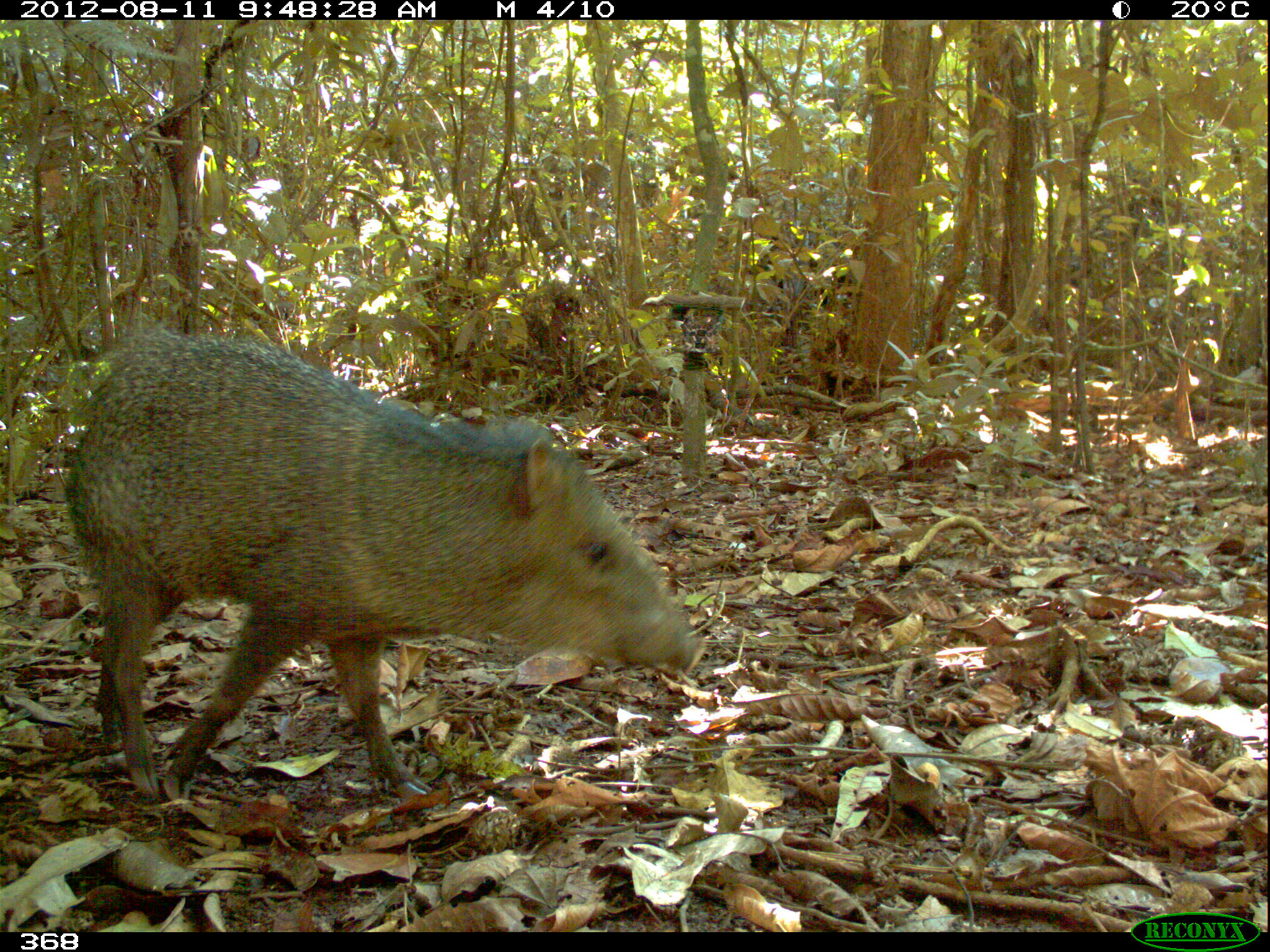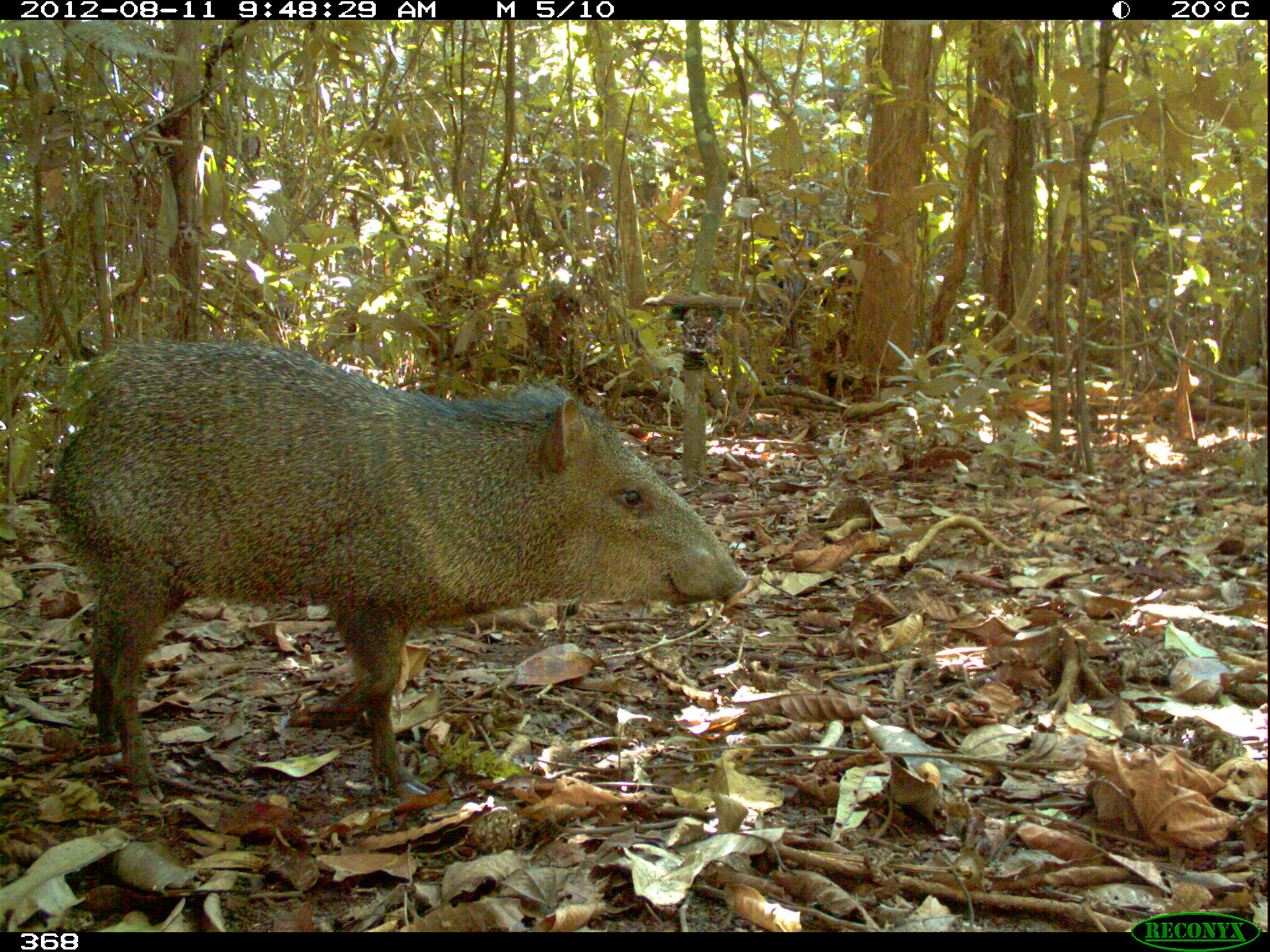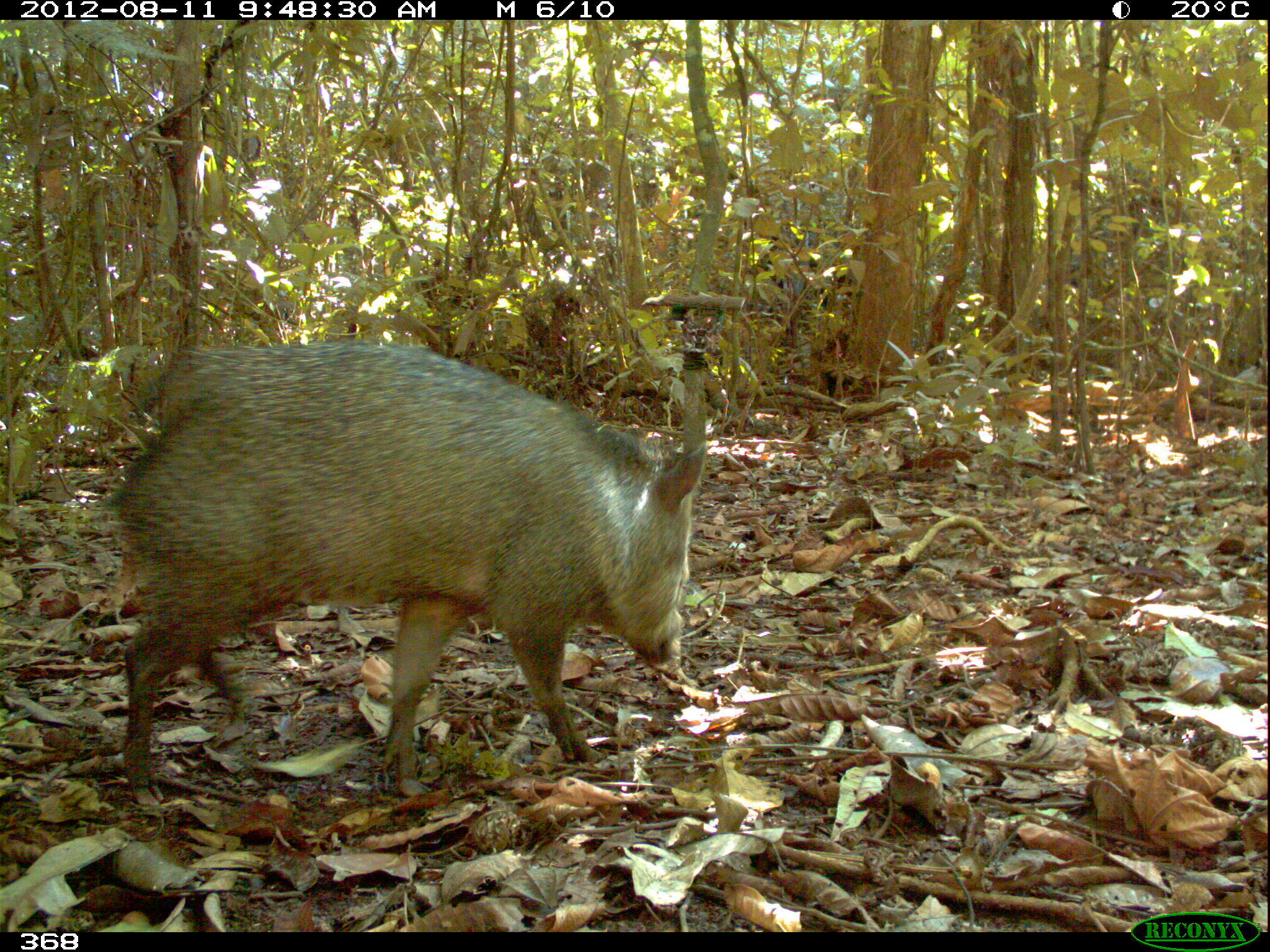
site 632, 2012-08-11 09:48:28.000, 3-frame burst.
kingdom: Animalia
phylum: Chordata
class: Mammalia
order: Artiodactyla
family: Tayassuidae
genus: Pecari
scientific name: Pecari tajacu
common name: collared peccary